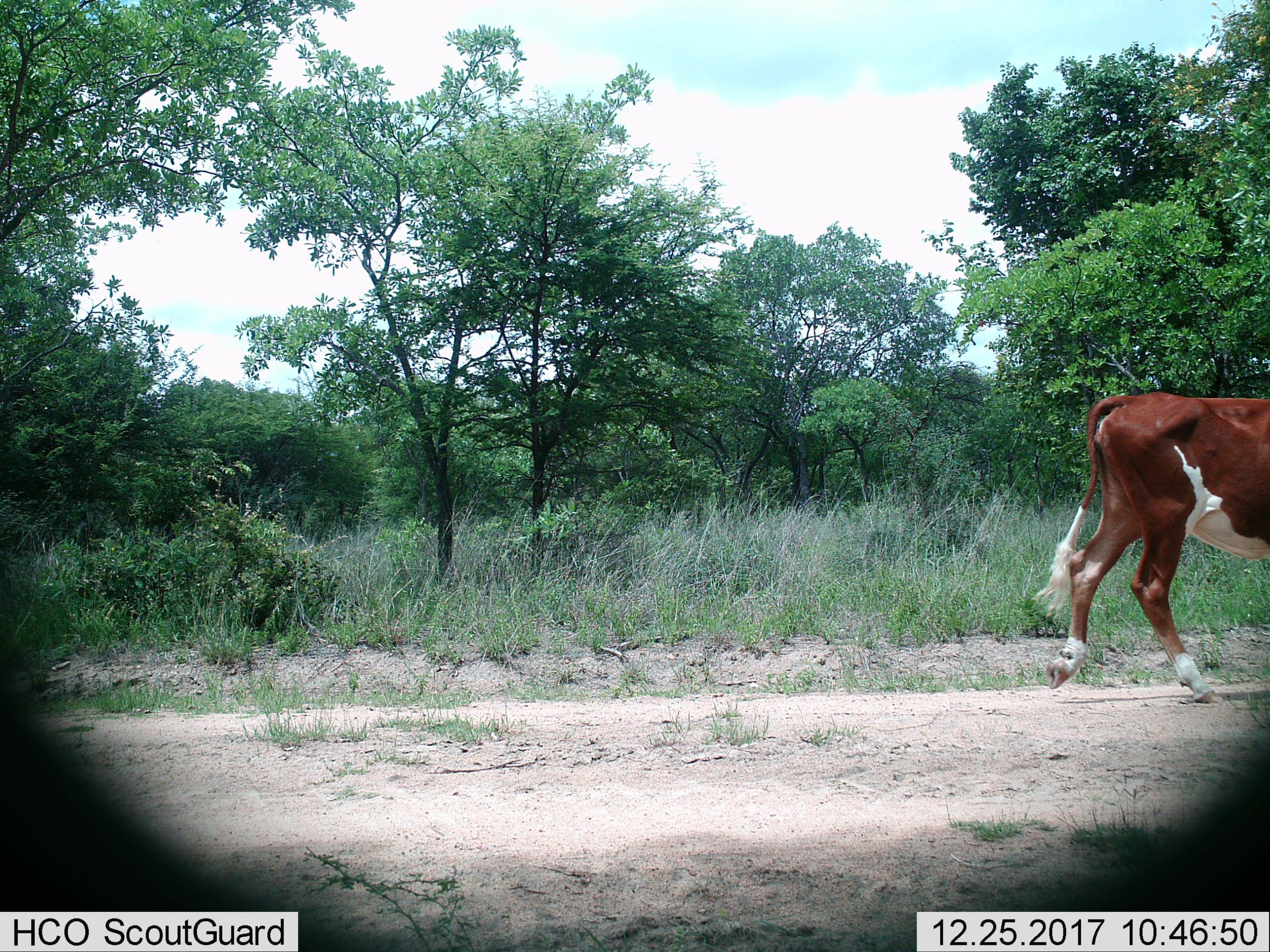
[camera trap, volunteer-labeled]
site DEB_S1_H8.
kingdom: Animalia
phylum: Chordata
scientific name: Vertebrata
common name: domestic animal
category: domesticanimal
Domesticanimal (domestic animal) (Vertebrata), count 1. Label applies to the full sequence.